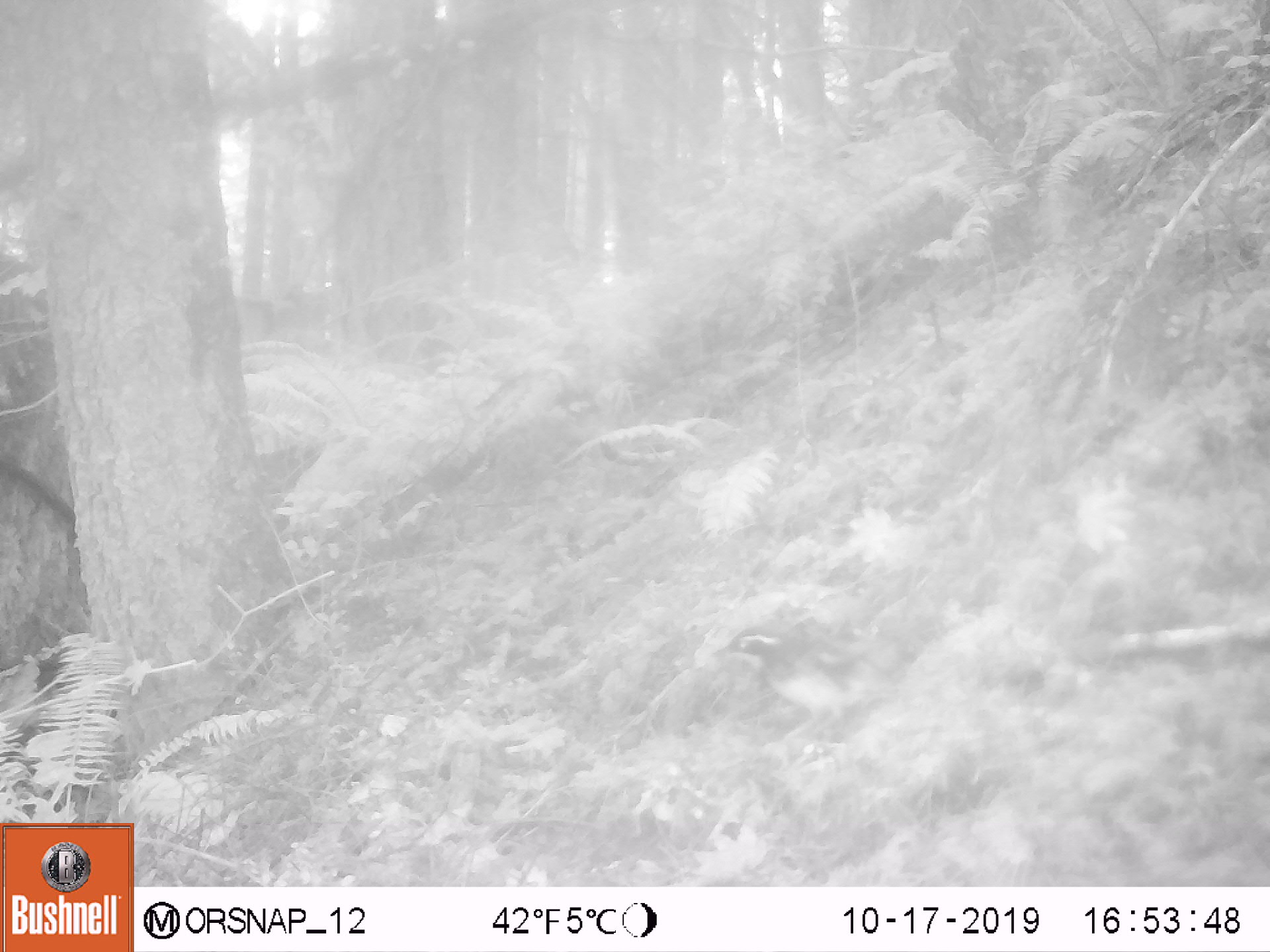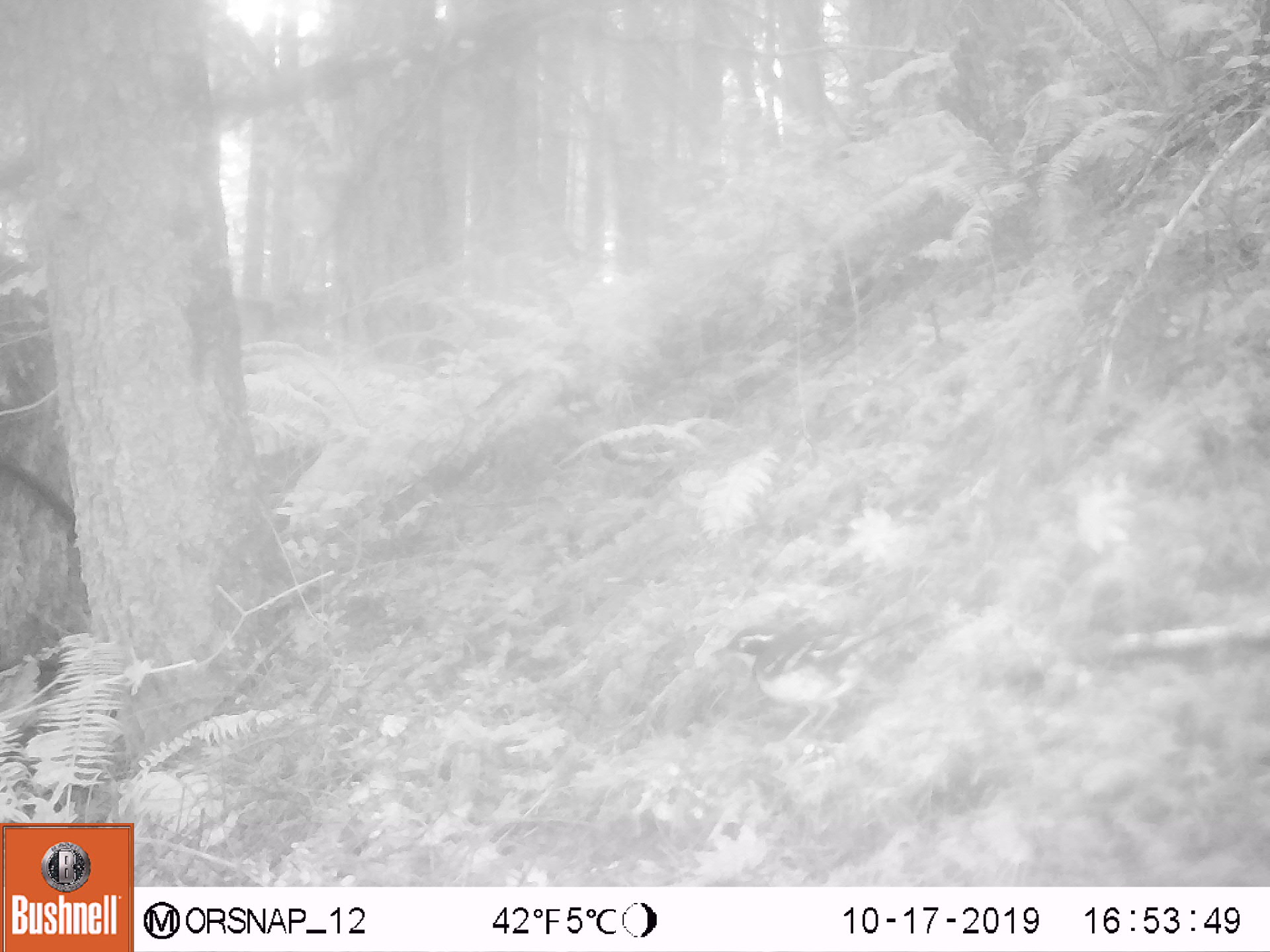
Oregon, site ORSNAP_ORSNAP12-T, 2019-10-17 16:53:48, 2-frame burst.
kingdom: Animalia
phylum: Chordata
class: Aves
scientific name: Aves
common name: bird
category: other bird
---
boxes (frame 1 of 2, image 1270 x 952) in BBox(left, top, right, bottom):
other bird: BBox(697, 613, 924, 776)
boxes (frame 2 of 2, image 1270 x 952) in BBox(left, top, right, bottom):
other bird: BBox(718, 609, 924, 767)